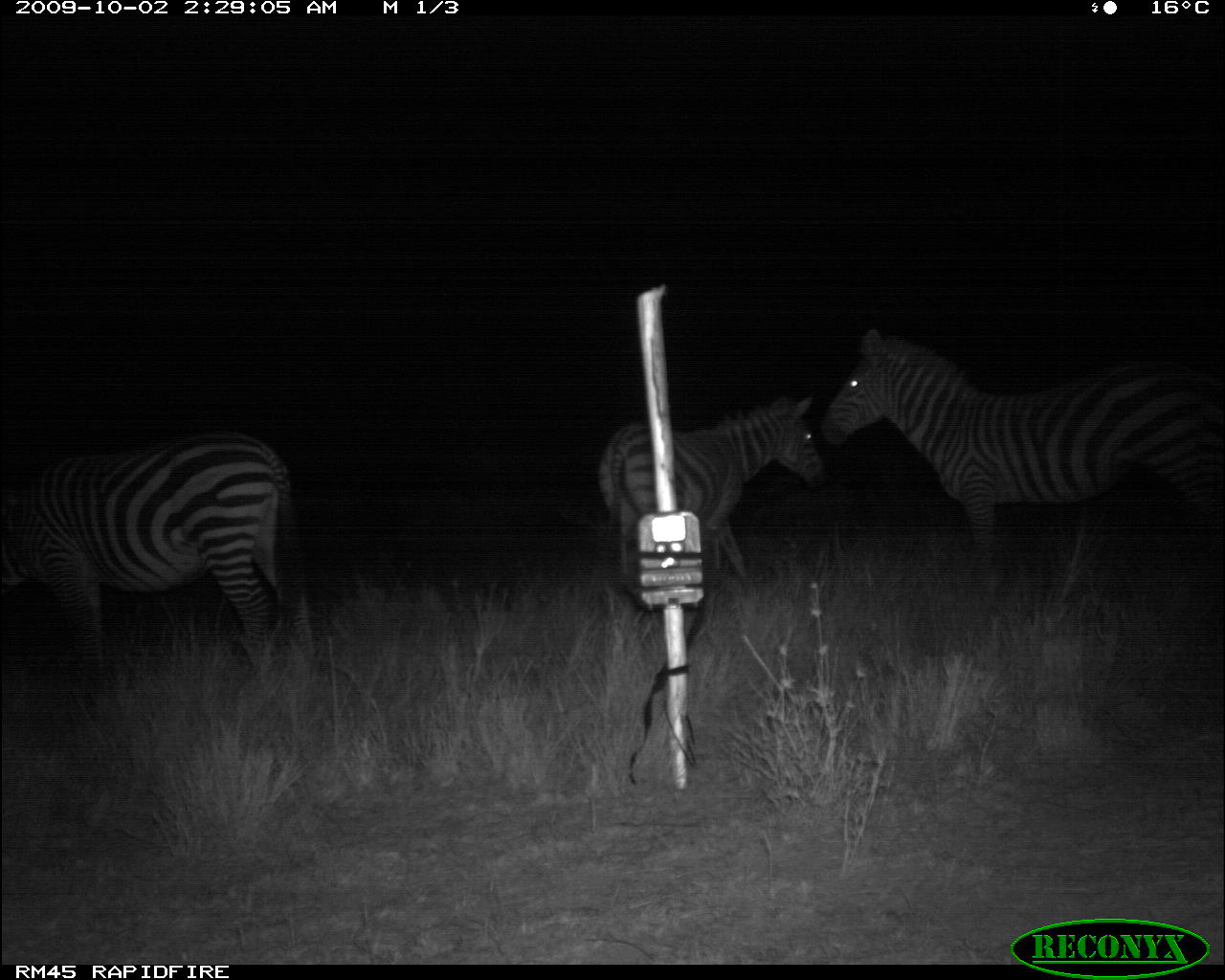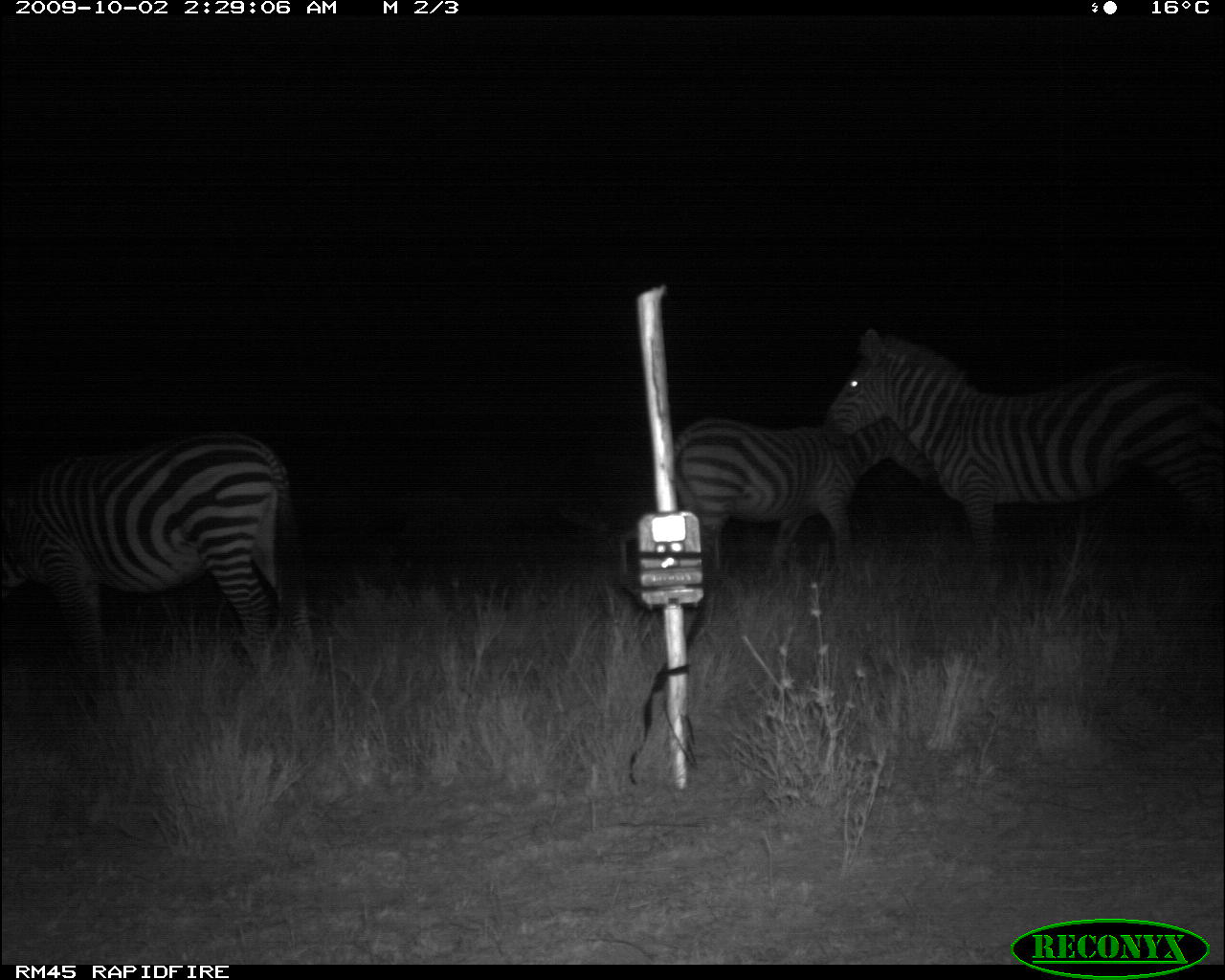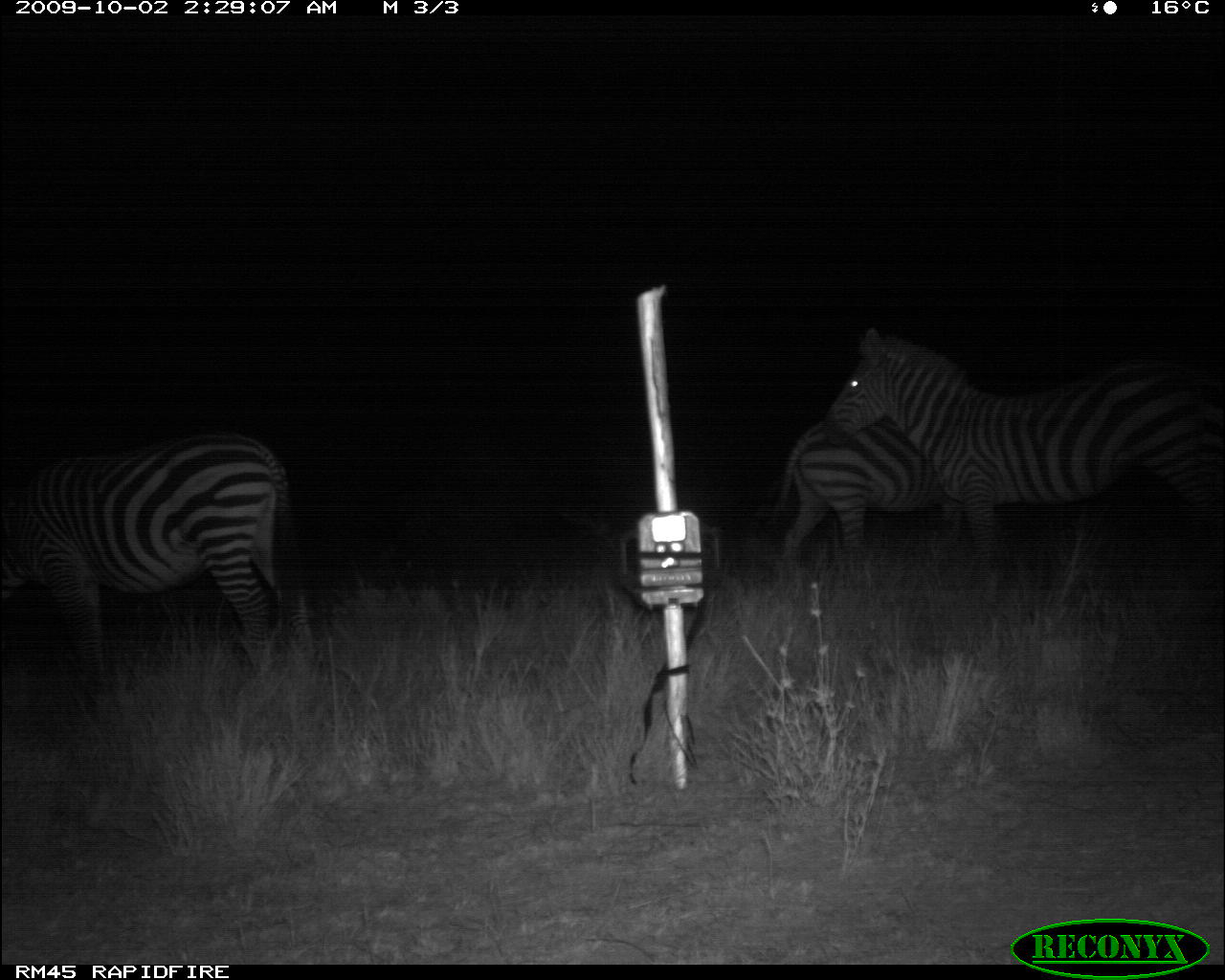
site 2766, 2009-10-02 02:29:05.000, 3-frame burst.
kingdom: Animalia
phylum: Chordata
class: Mammalia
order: Perissodactyla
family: Equidae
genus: Equus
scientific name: Equus quagga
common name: plains zebra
Equus quagga (plains zebra), count 3.